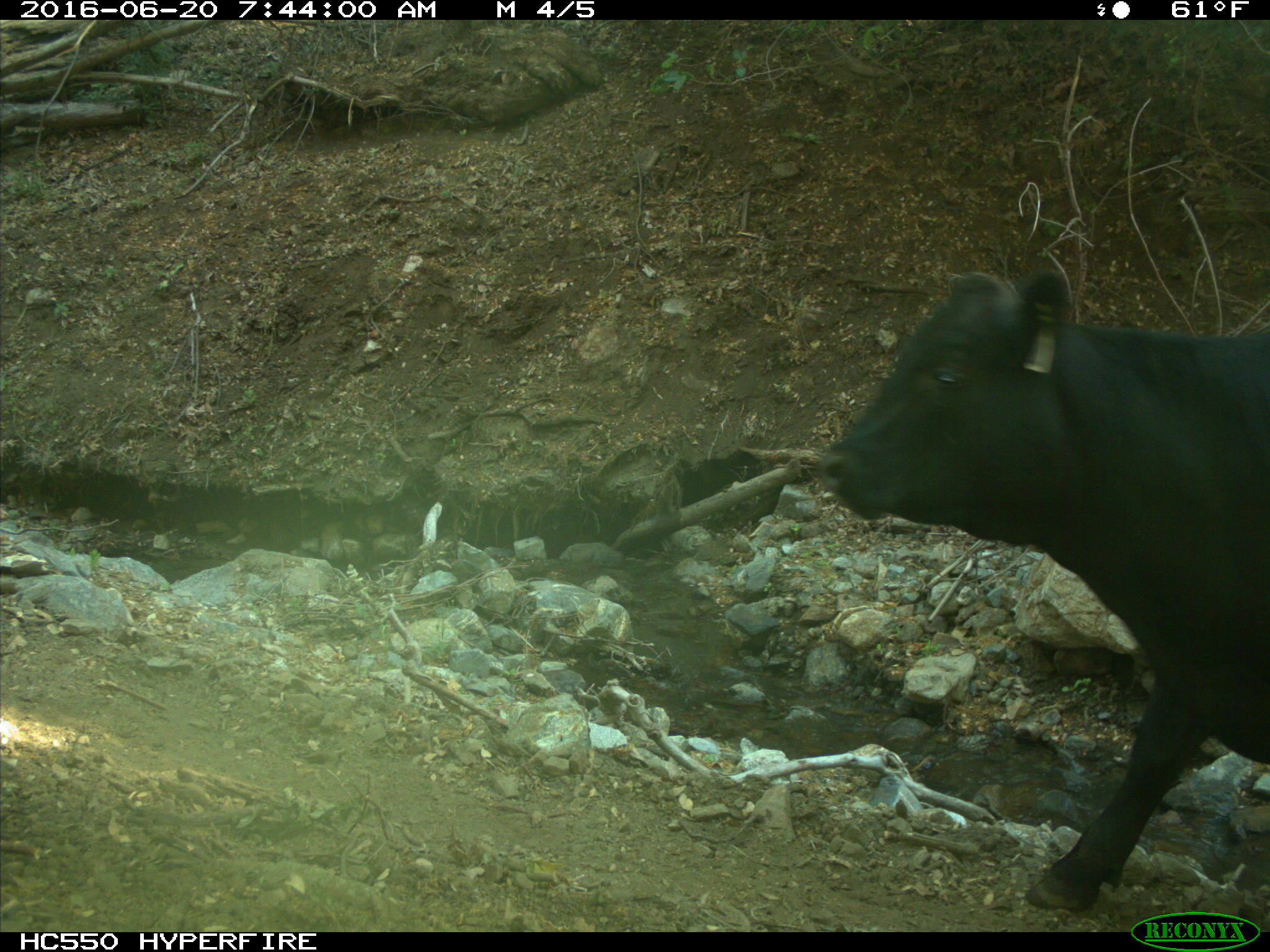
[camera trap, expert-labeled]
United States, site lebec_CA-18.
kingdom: Animalia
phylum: Chordata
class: Mammalia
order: Artiodactyla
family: Bovidae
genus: Bos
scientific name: Bos taurus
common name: domestic cow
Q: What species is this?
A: Bos taurus (domestic cow).